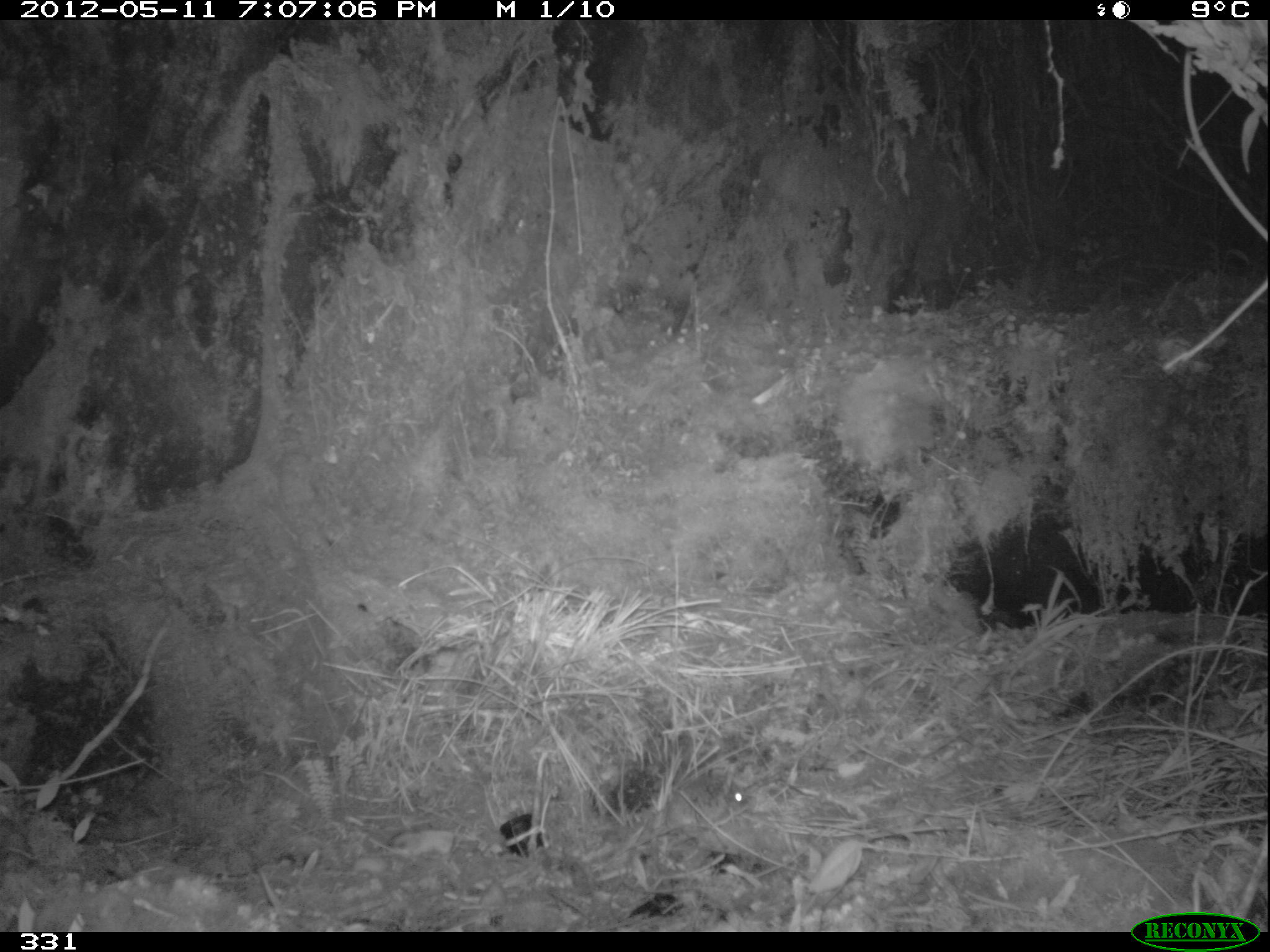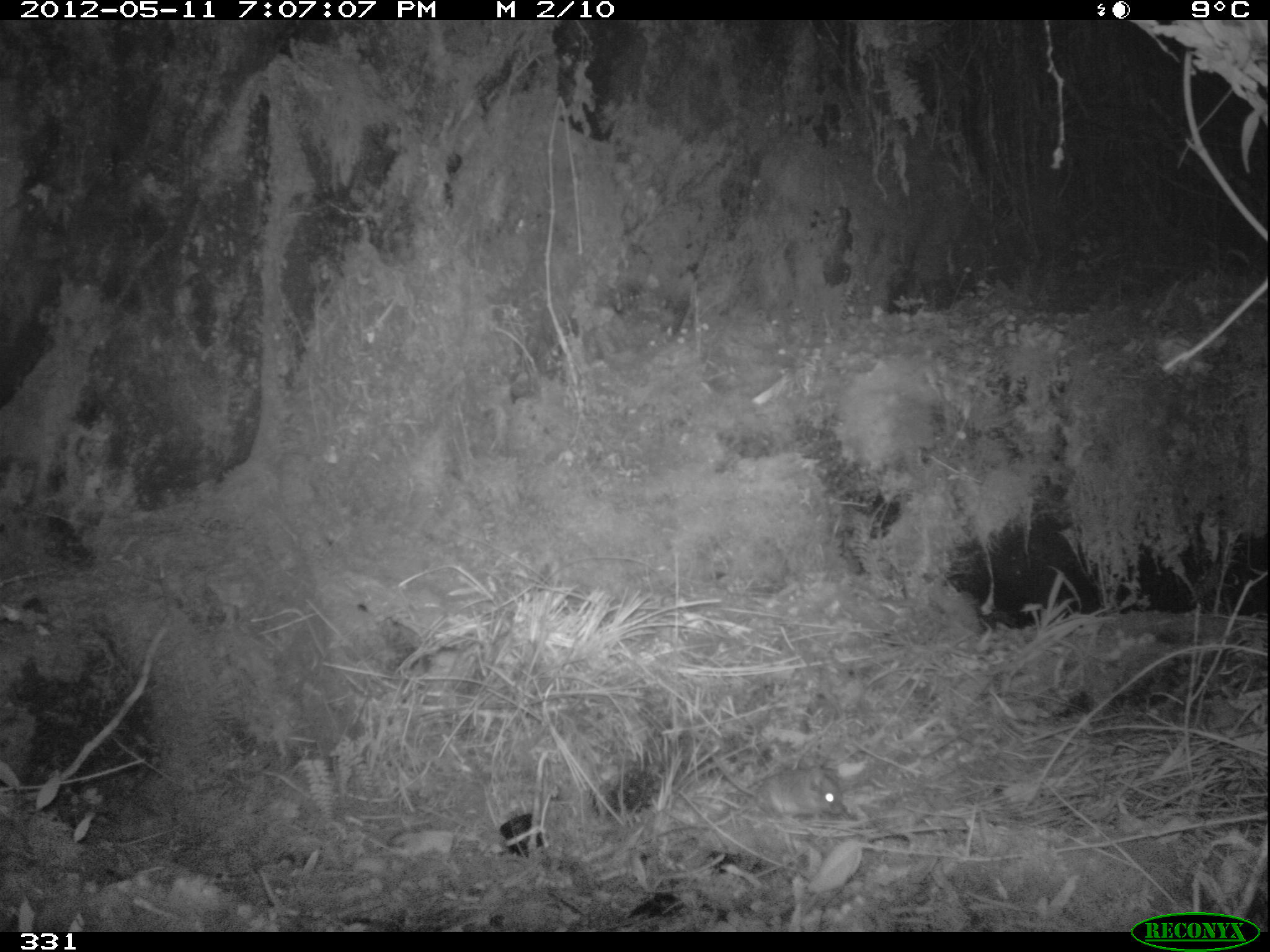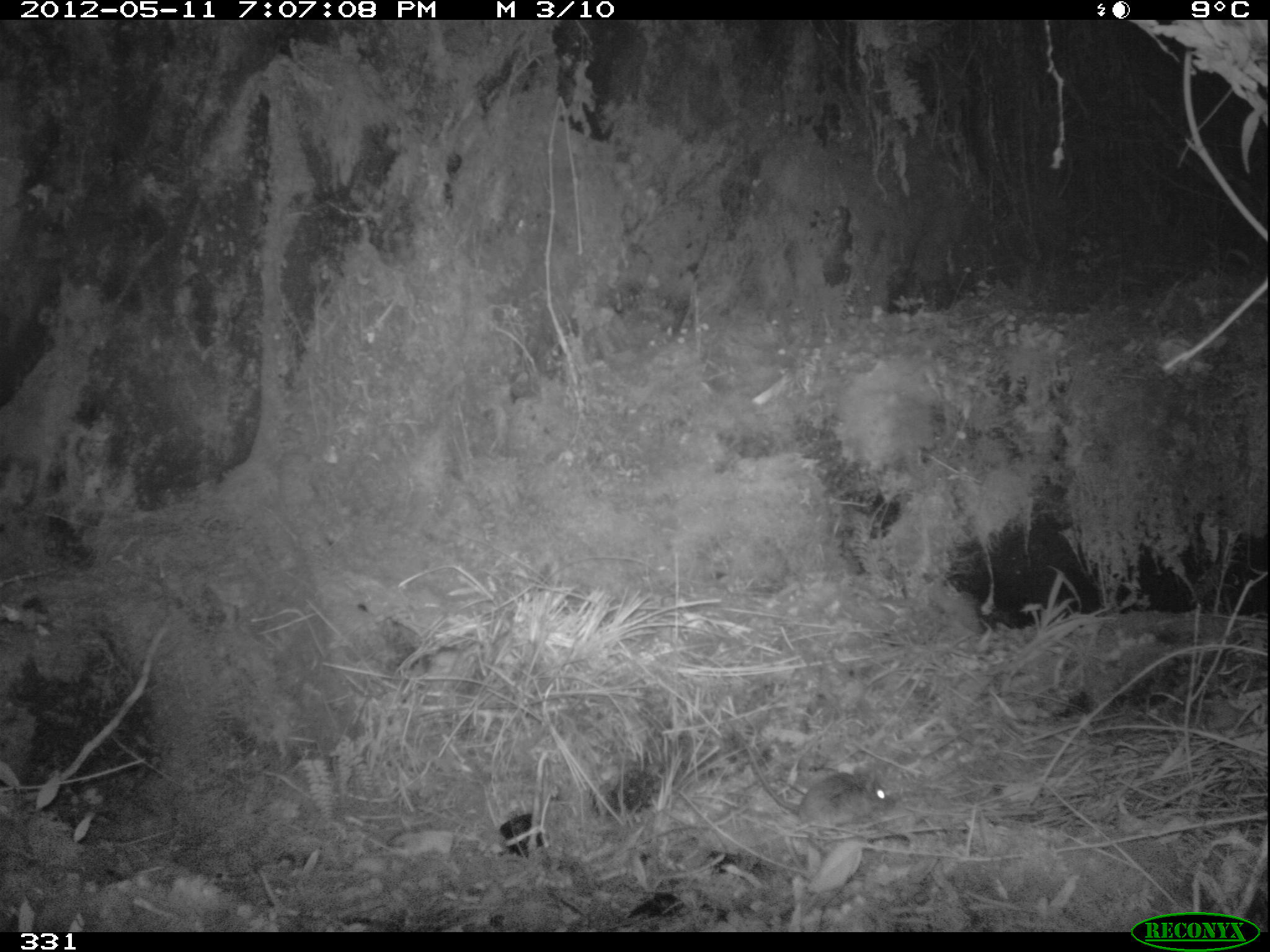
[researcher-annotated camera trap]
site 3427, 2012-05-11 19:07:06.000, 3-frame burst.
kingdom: Animalia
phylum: Chordata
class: Mammalia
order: Rodentia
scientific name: Rodentia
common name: rodents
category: unknown rodent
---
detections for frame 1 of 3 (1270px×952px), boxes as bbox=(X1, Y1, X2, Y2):
unknown rodent: bbox=(703, 776, 765, 811)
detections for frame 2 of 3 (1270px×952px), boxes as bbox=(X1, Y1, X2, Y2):
unknown rodent: bbox=(690, 726, 841, 821)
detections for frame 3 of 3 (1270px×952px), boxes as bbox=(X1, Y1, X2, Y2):
unknown rodent: bbox=(735, 733, 895, 829)